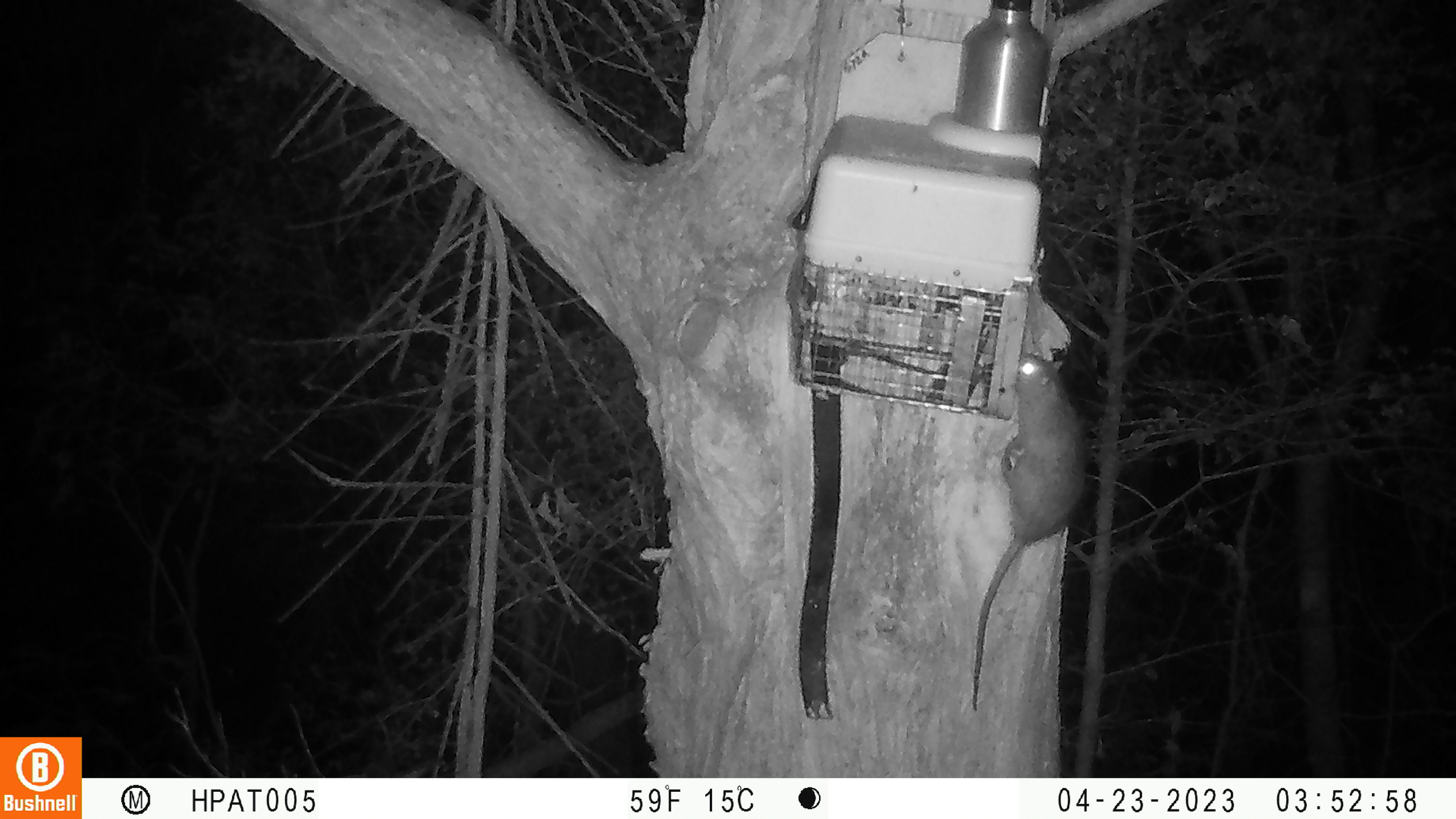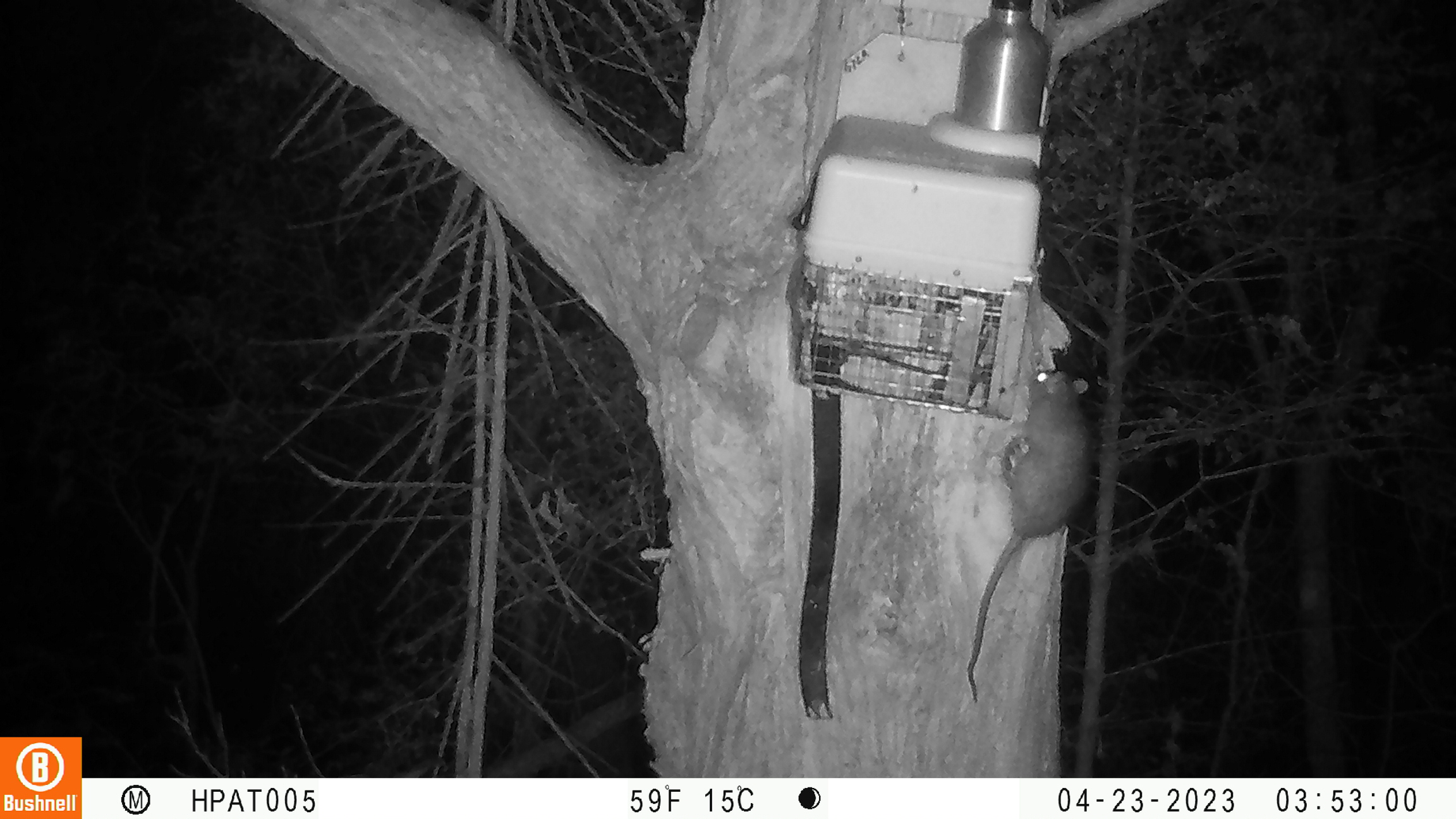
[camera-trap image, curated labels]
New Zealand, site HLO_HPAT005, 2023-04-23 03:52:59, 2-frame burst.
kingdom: Animalia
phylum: Chordata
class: Mammalia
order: Rodentia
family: Muridae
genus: Rattus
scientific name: Rattus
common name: rat